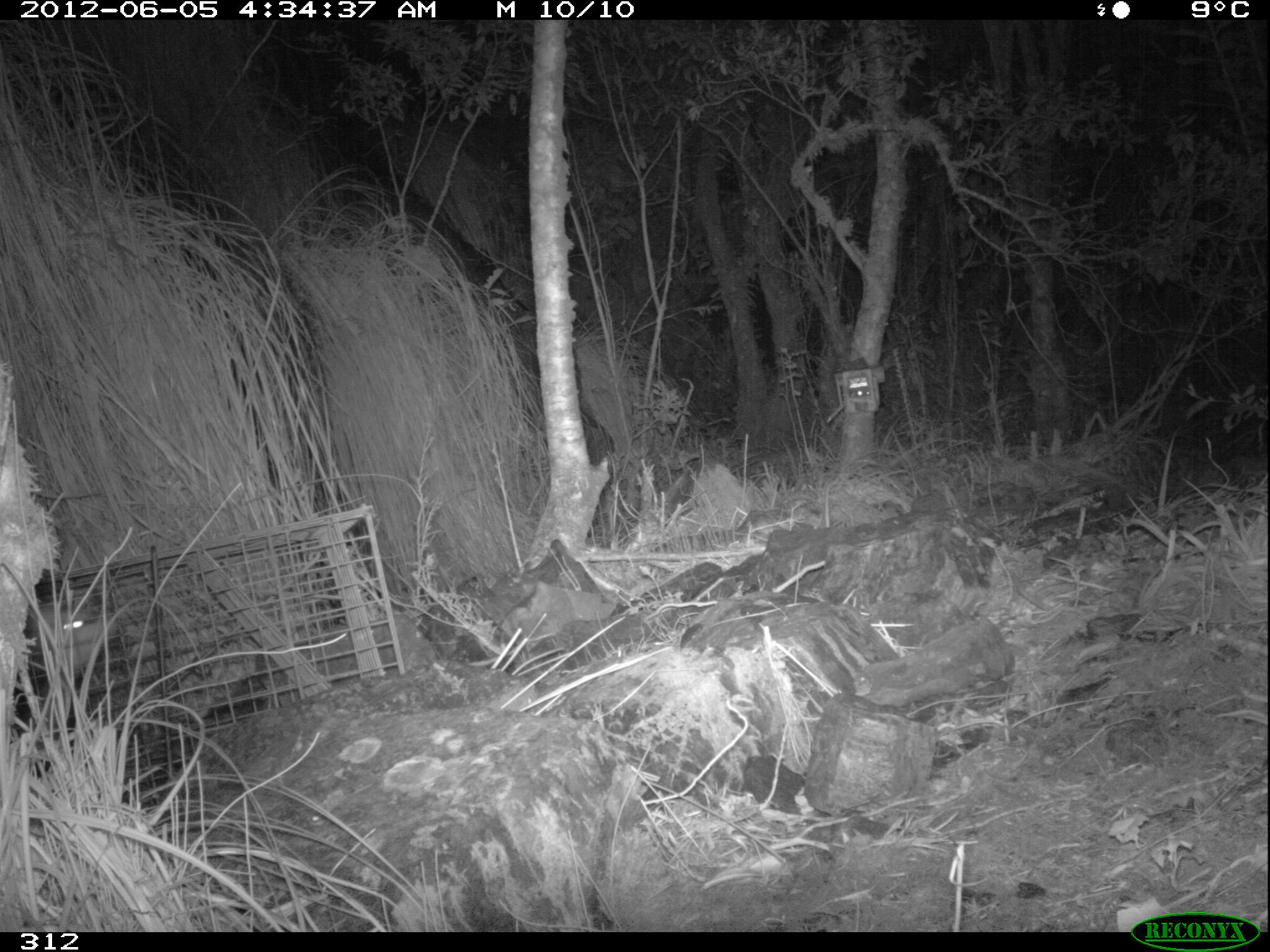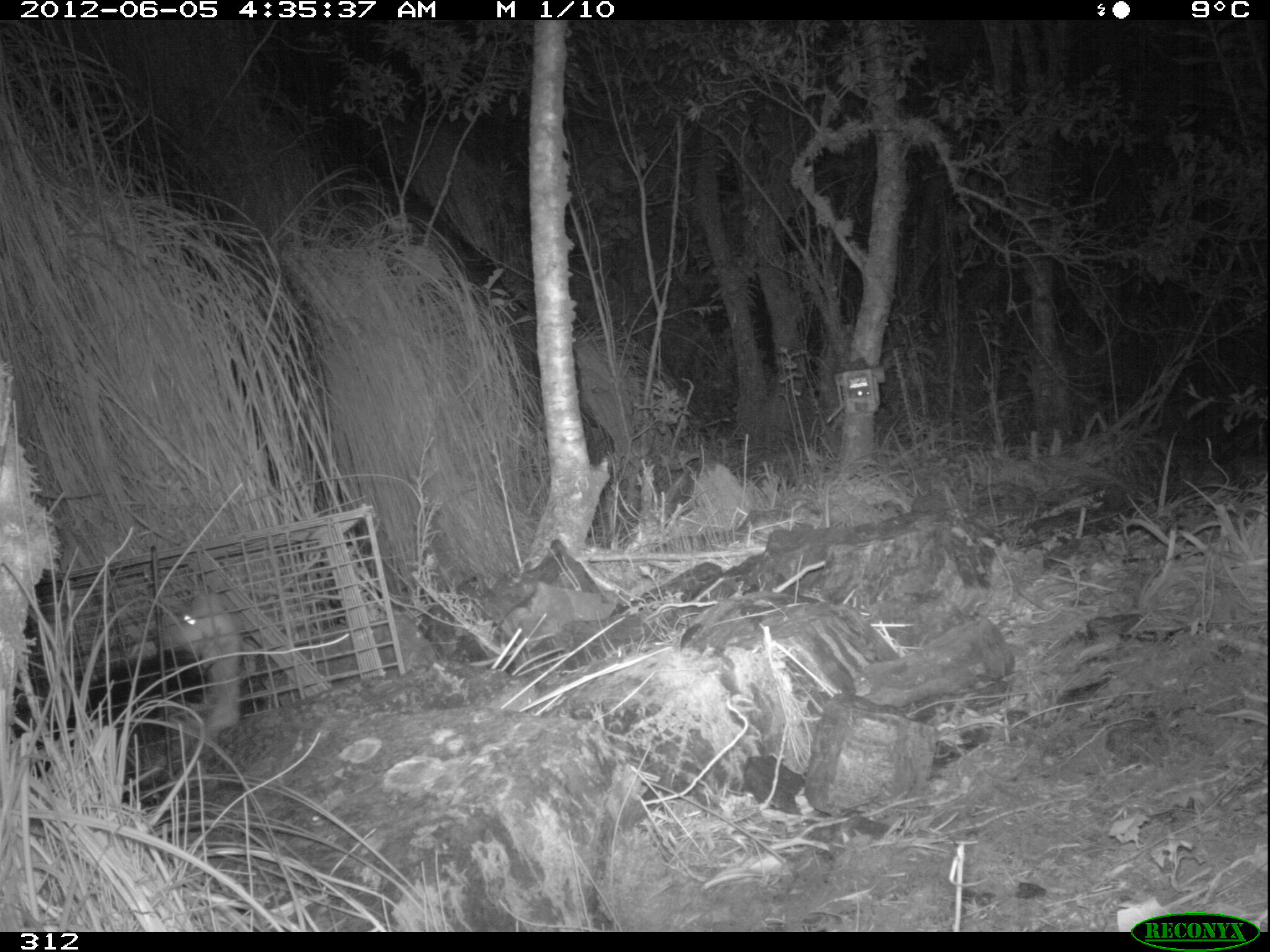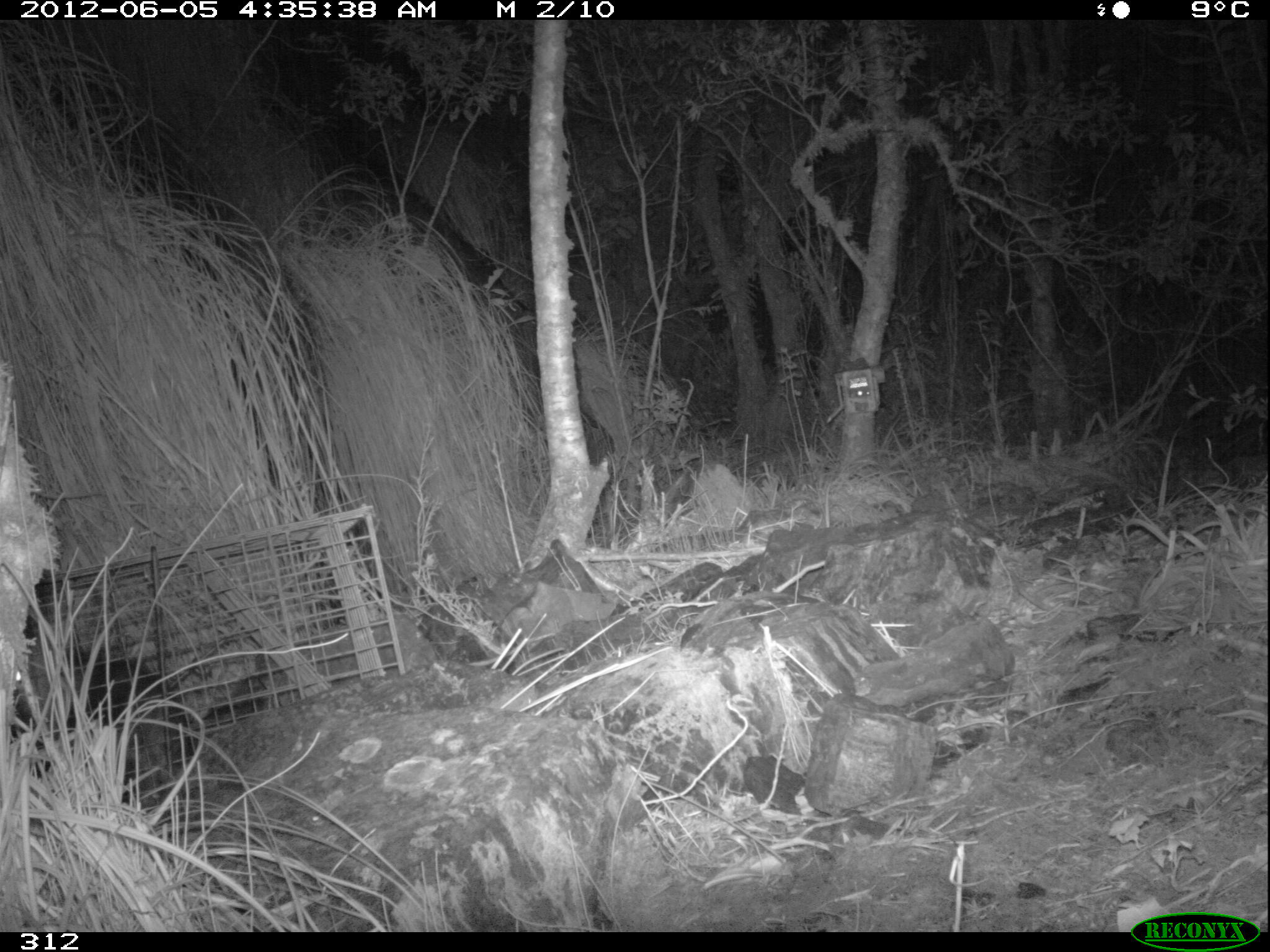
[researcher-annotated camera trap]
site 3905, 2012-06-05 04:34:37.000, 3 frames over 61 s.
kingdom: Animalia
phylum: Chordata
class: Mammalia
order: Didelphimorphia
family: Didelphidae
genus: Didelphis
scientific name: Didelphis pernigra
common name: andean white-eared opossum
Didelphis pernigra (andean white-eared opossum).